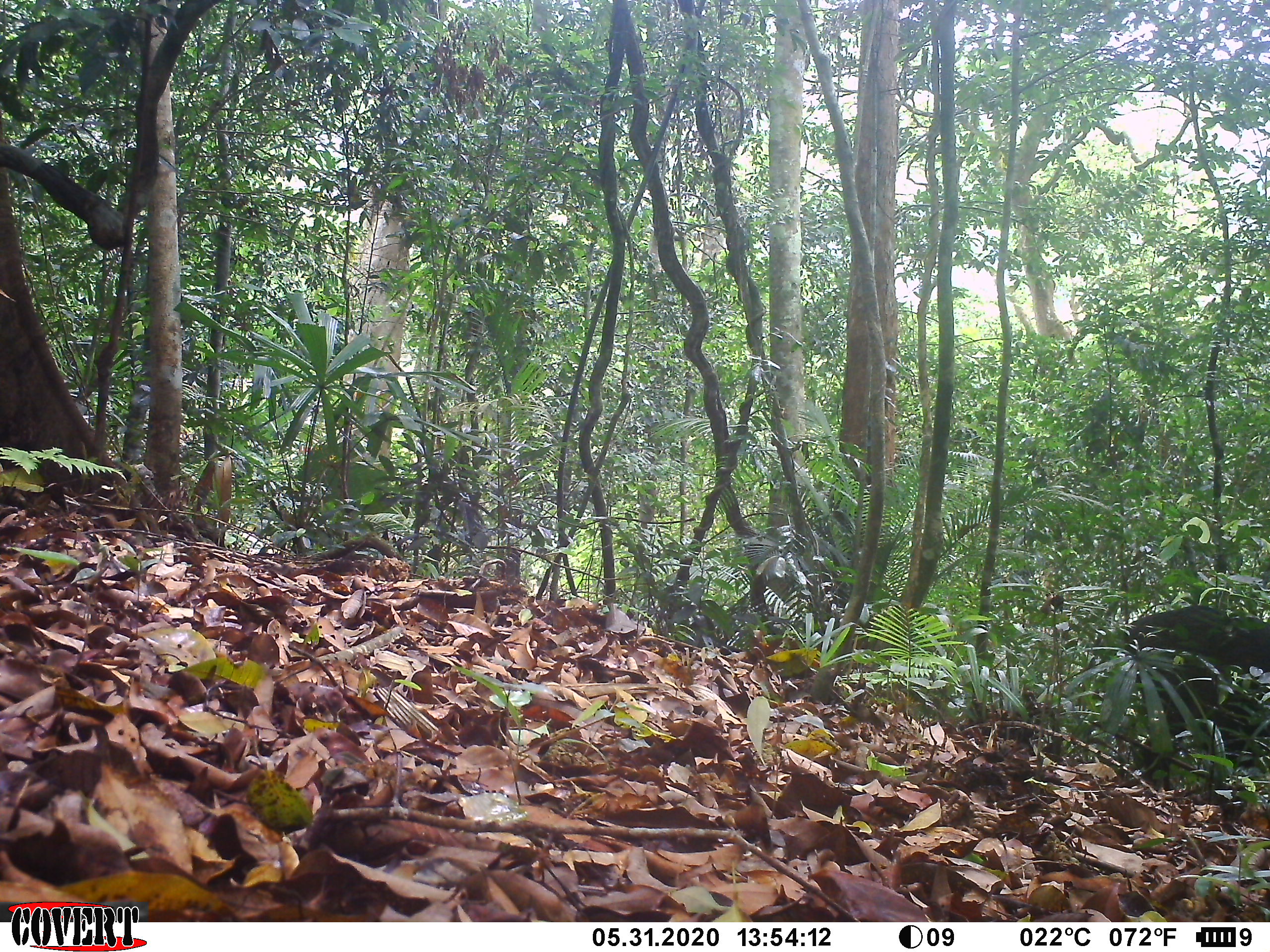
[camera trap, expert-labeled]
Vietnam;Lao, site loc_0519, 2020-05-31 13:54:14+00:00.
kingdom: Animalia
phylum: Chordata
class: Mammalia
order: Artiodactyla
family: Suidae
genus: Sus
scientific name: Sus scrofa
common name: eurasian wild pig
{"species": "eurasian wild pig (Sus scrofa)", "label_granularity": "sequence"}